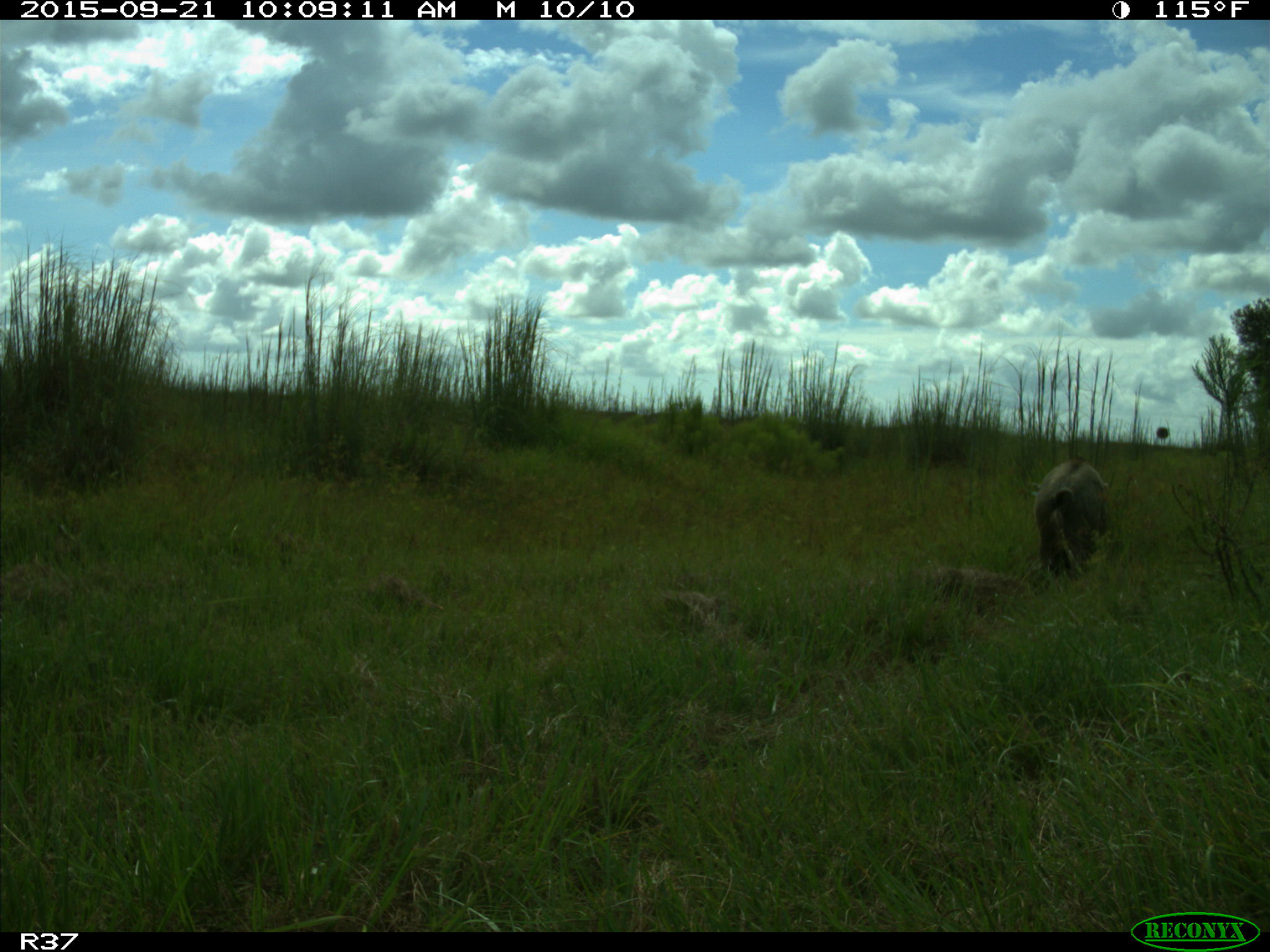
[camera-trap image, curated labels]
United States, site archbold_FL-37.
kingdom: Animalia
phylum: Chordata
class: Mammalia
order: Artiodactyla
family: Suidae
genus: Sus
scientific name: Sus scrofa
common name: wild boar